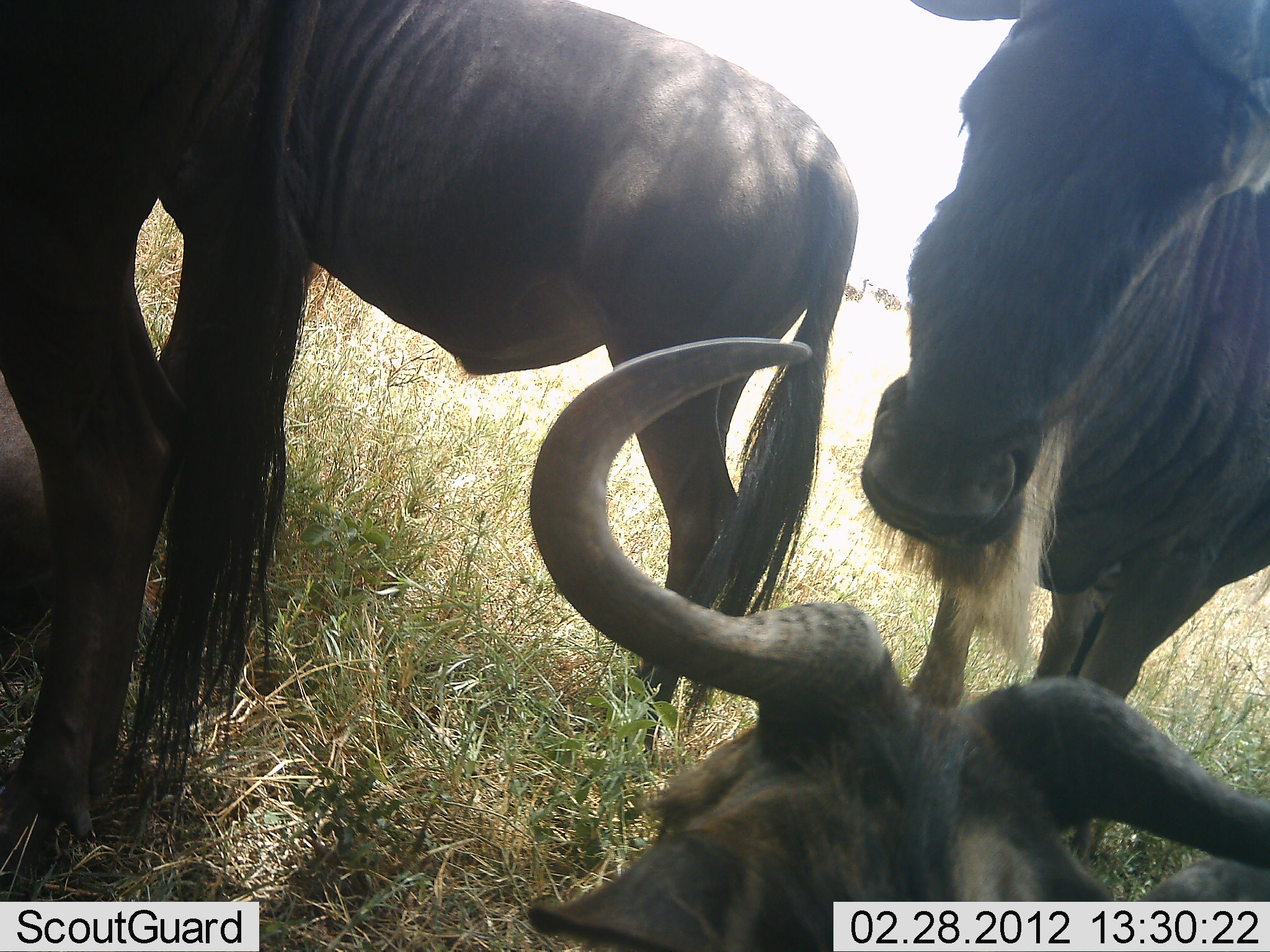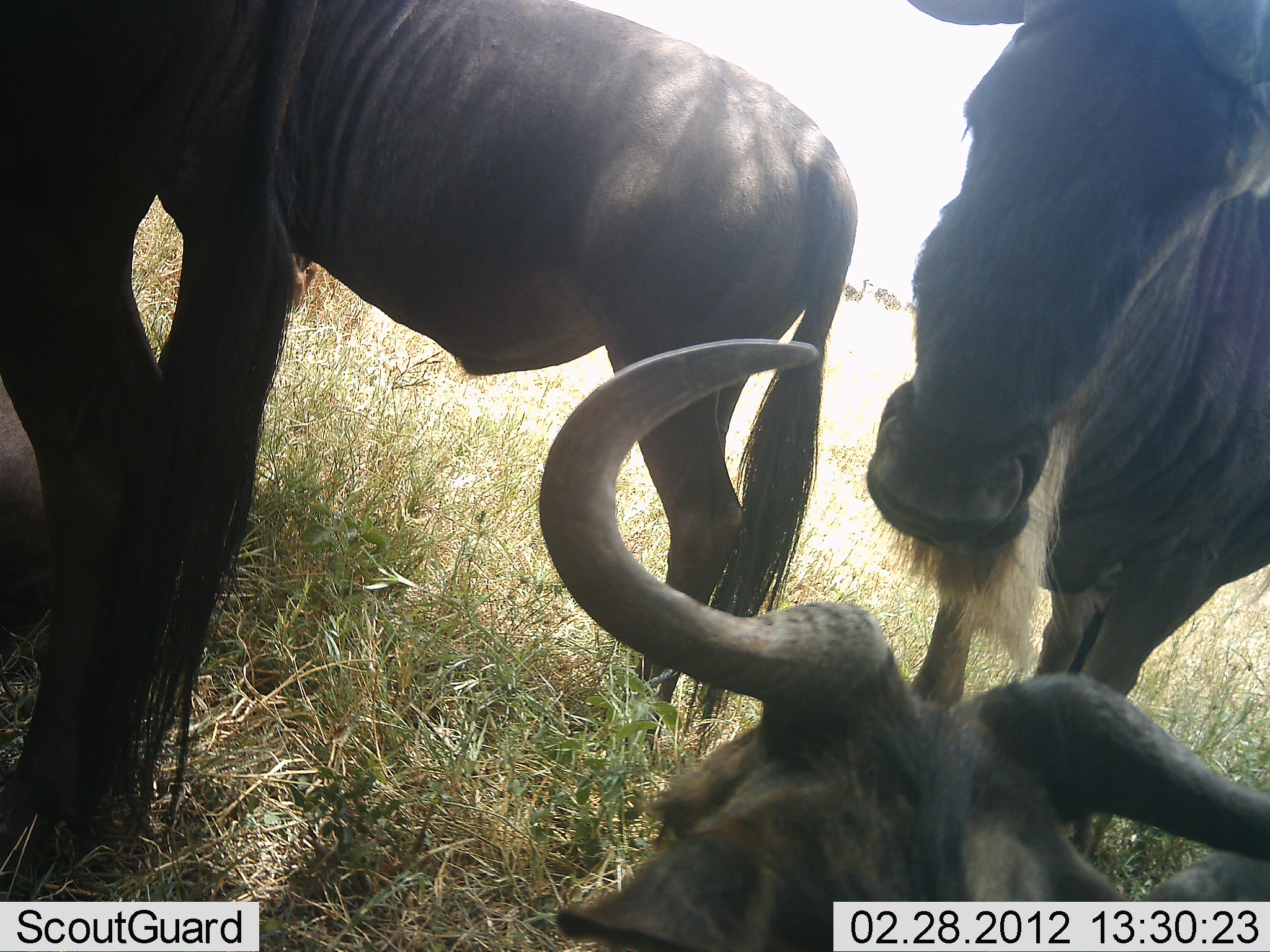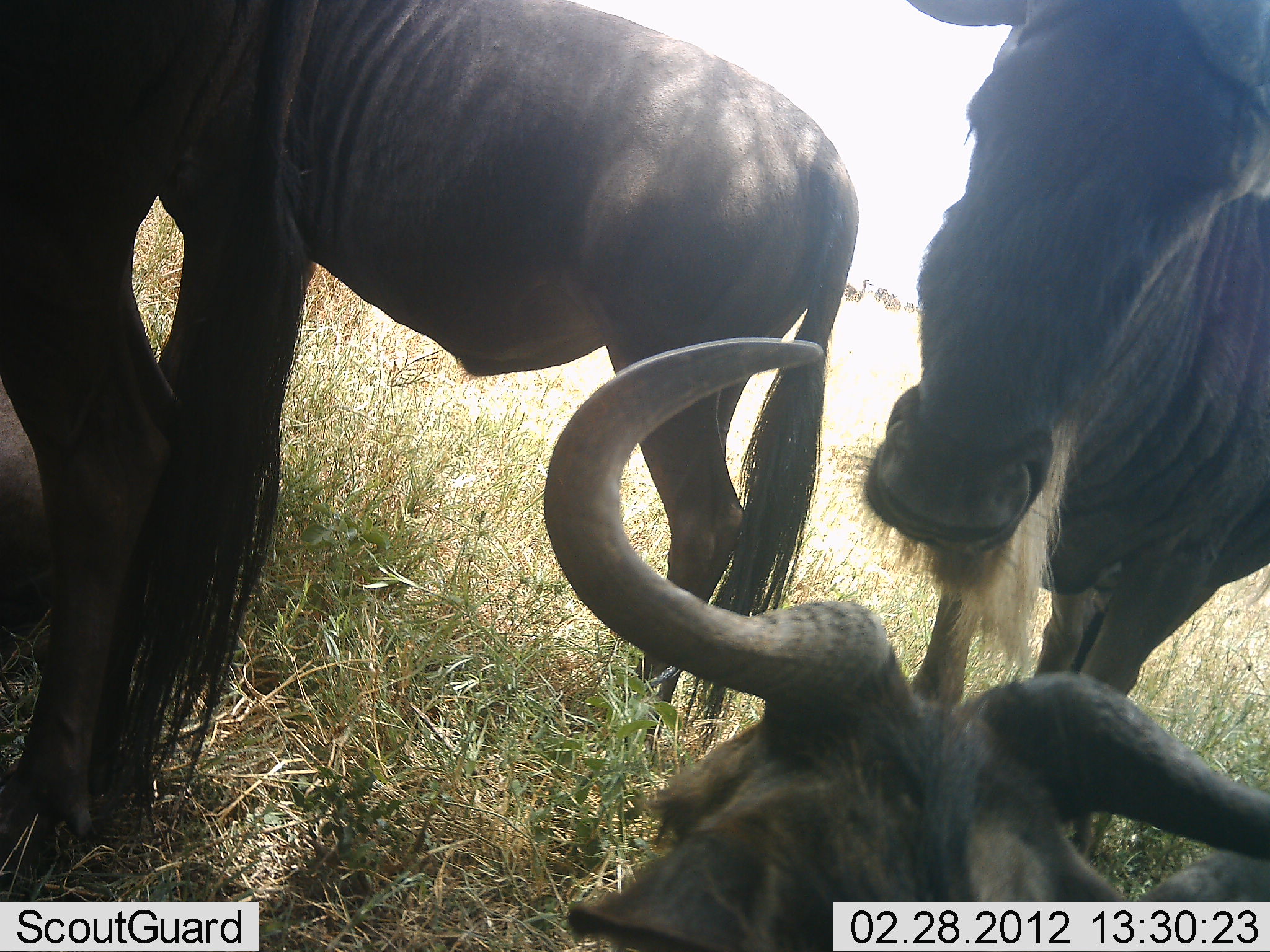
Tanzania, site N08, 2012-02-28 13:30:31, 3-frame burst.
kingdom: Animalia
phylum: Chordata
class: Mammalia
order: Artiodactyla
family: Bovidae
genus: Connochaetes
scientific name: Connochaetes taurinus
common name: blue wildebeest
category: wildebeest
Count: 4.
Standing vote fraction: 71%.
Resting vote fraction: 93%.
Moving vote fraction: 0%.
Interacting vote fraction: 14%.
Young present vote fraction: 0%.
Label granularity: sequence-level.